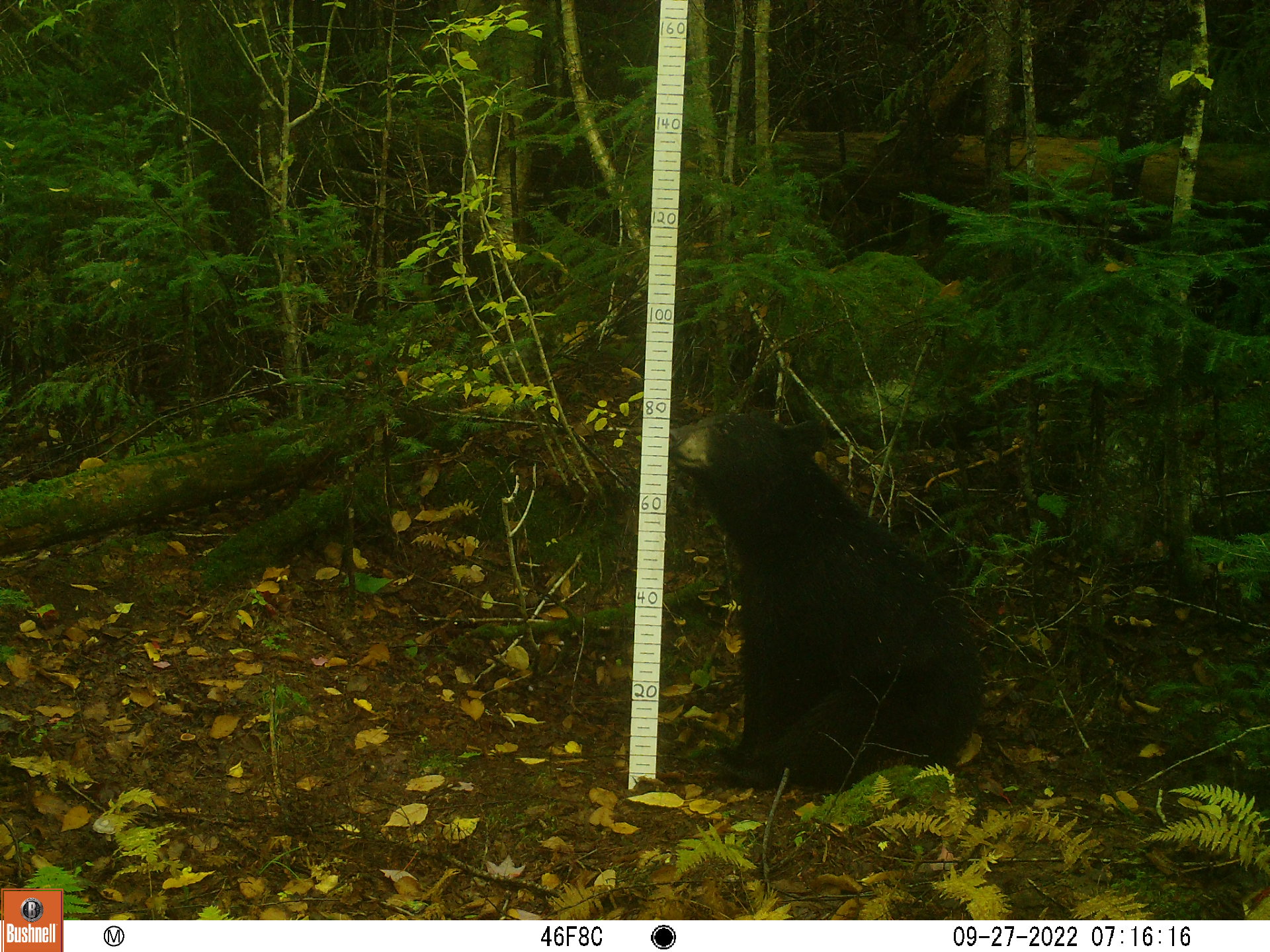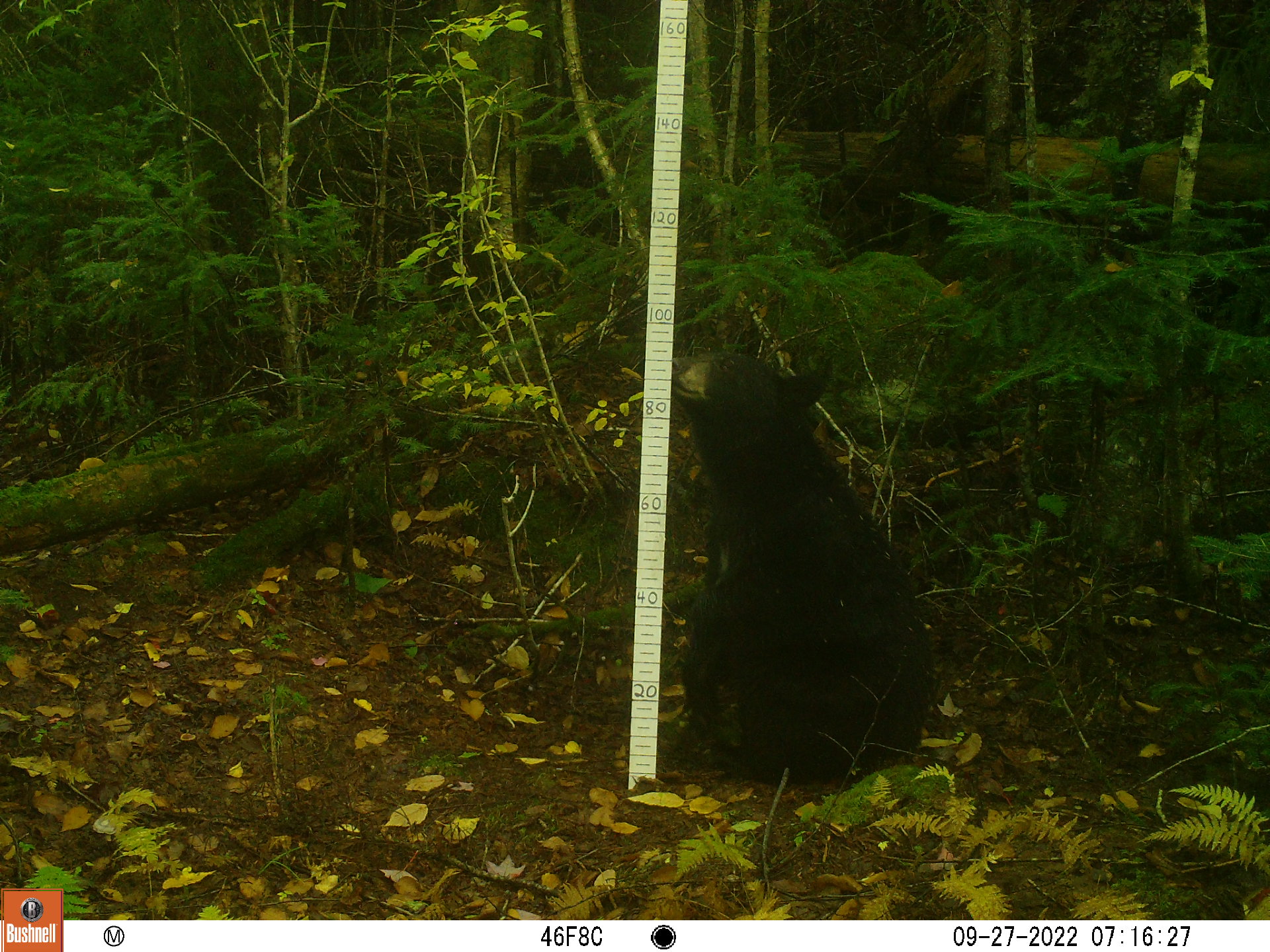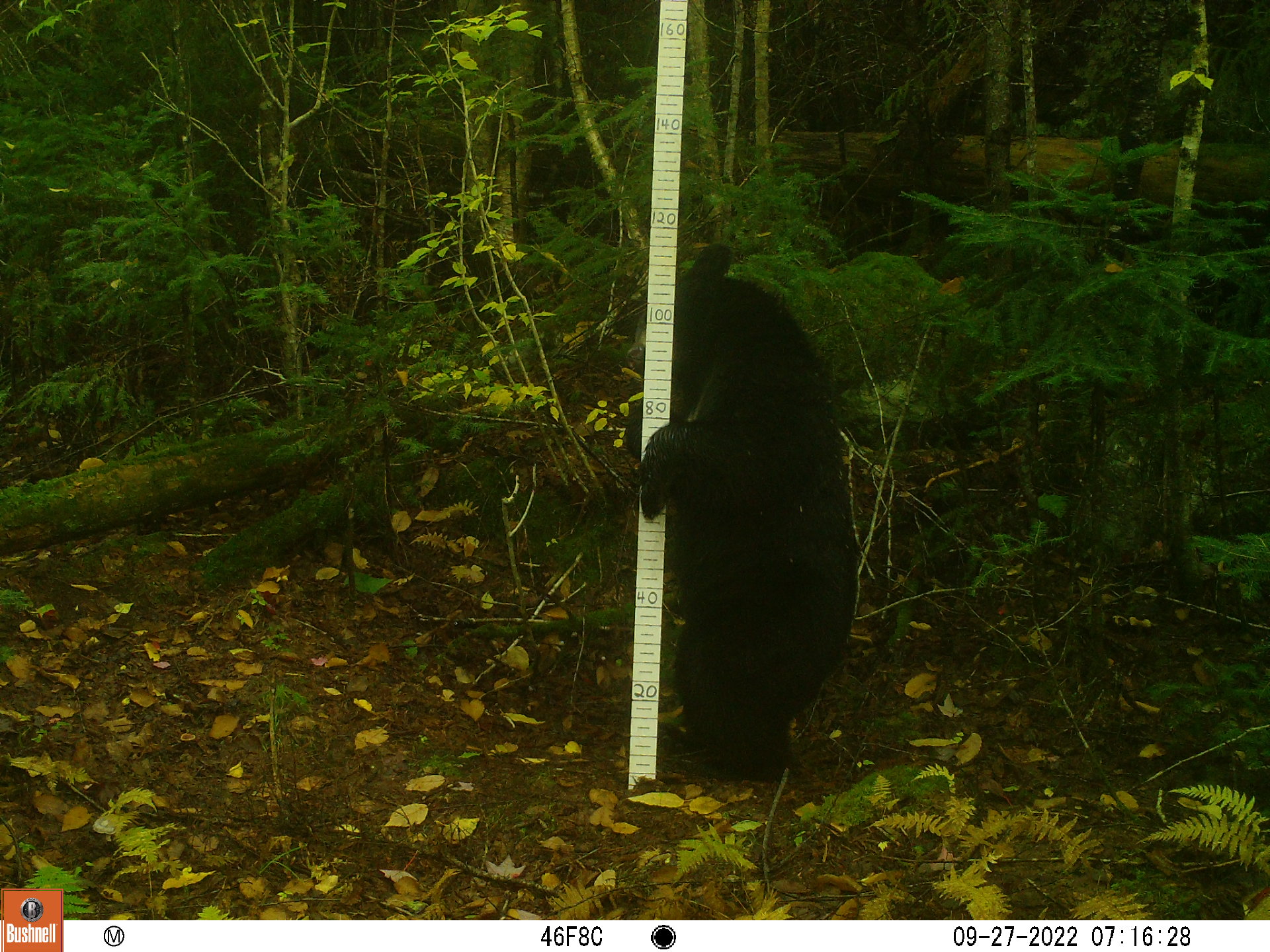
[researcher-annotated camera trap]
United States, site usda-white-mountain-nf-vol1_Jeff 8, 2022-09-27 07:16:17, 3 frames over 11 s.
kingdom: Animalia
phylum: Chordata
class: Mammalia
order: Carnivora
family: Ursidae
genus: Ursus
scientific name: Ursus americanus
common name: black bear